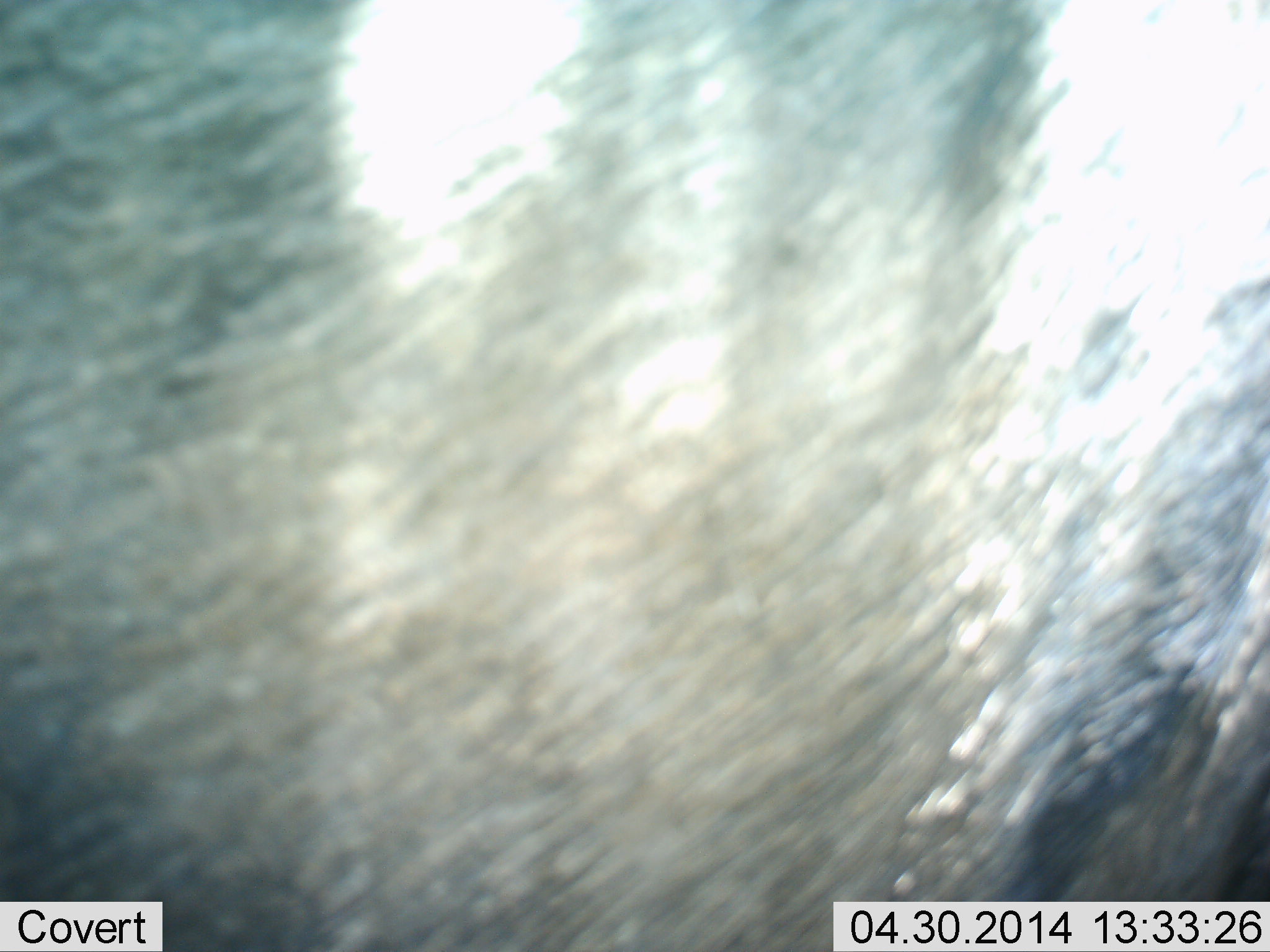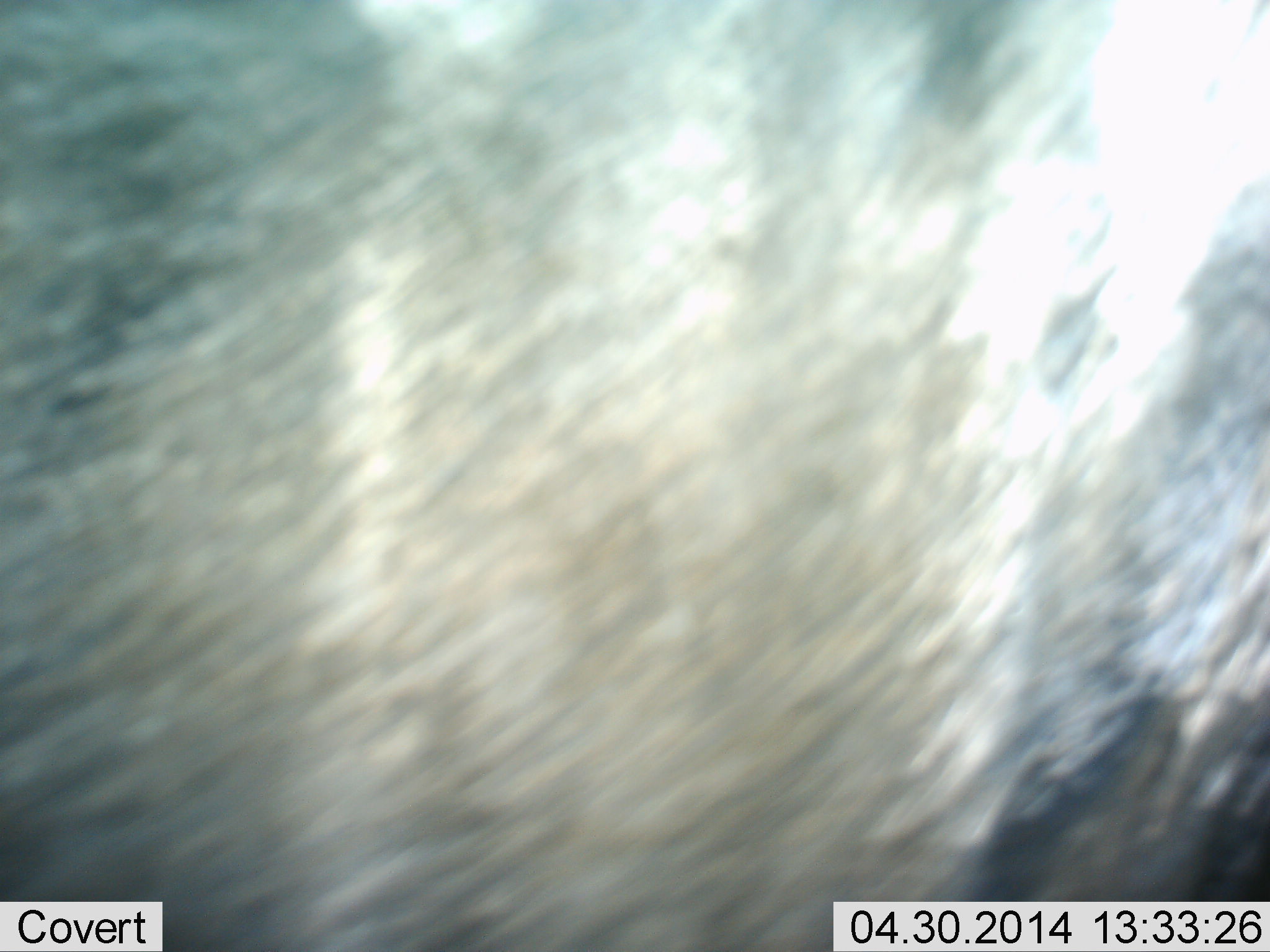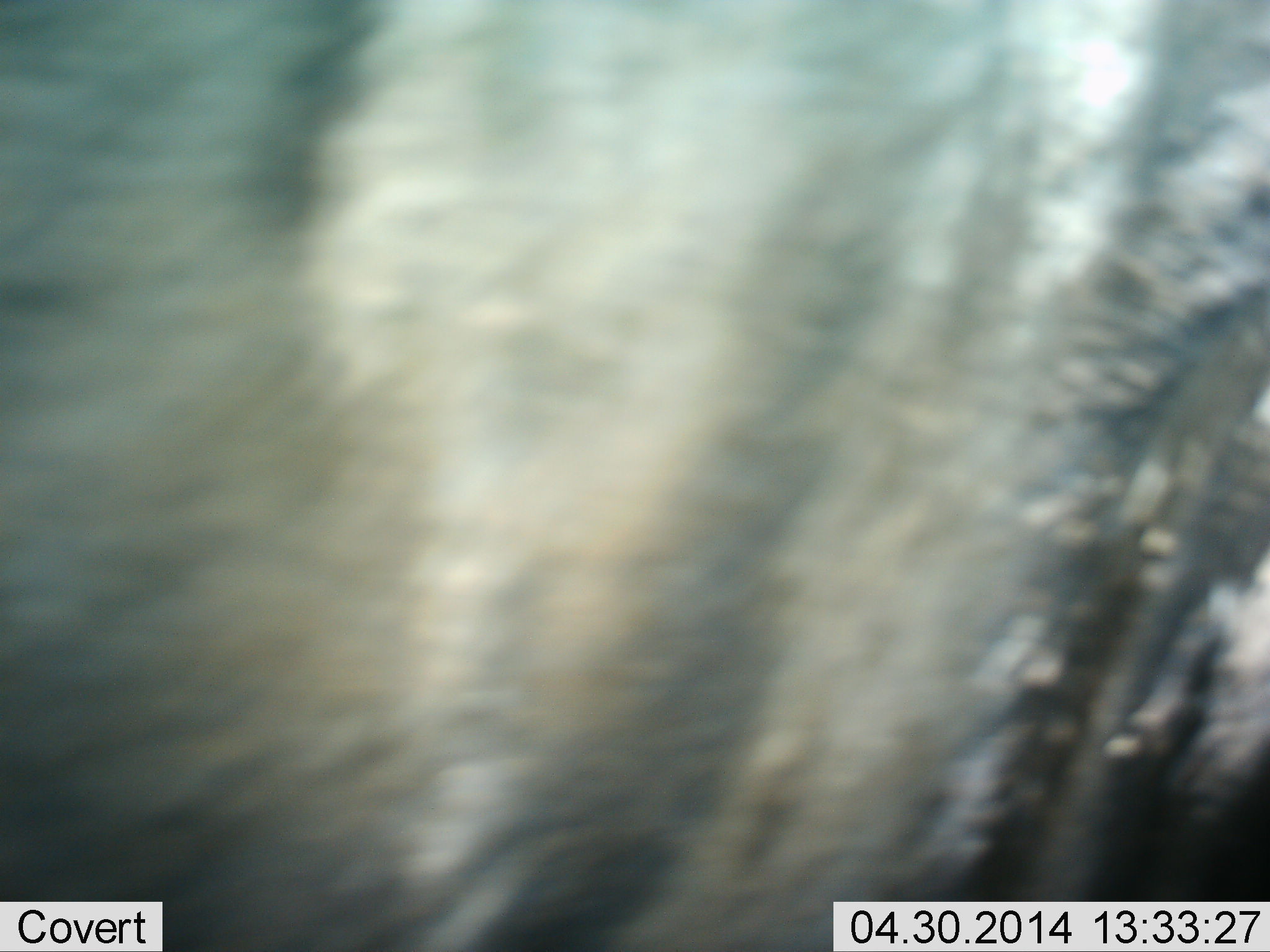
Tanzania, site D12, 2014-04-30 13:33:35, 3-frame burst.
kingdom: Animalia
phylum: Chordata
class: Mammalia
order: Artiodactyla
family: Bovidae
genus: Connochaetes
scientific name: Connochaetes taurinus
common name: blue wildebeest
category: wildebeest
Wildebeest (blue wildebeest) (Connochaetes taurinus), count 1. Behavior (volunteer vote fractions): standing 88%, resting 0%, moving 12%, interacting 0%. Young present (vote fraction): 0%. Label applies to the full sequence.